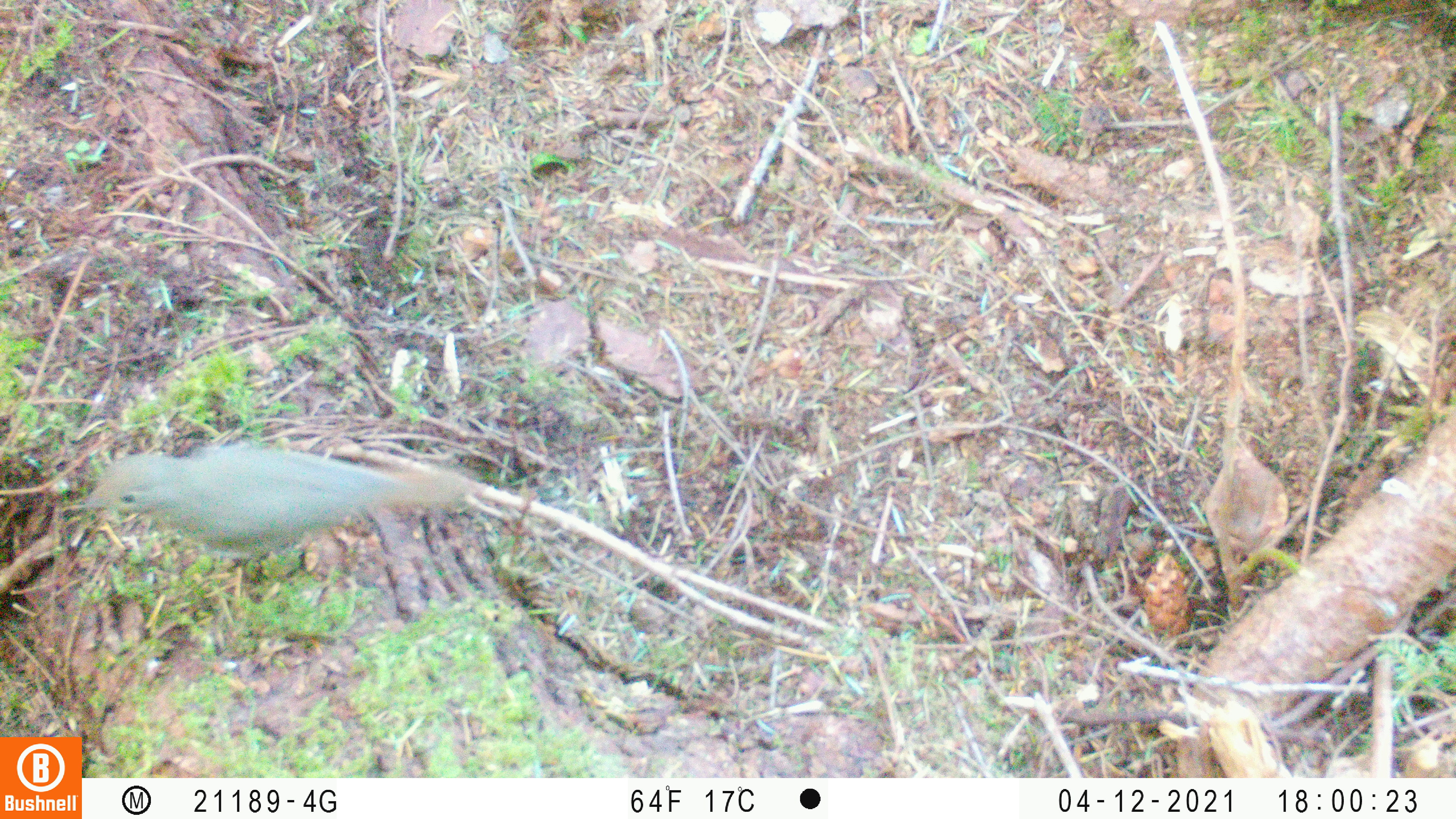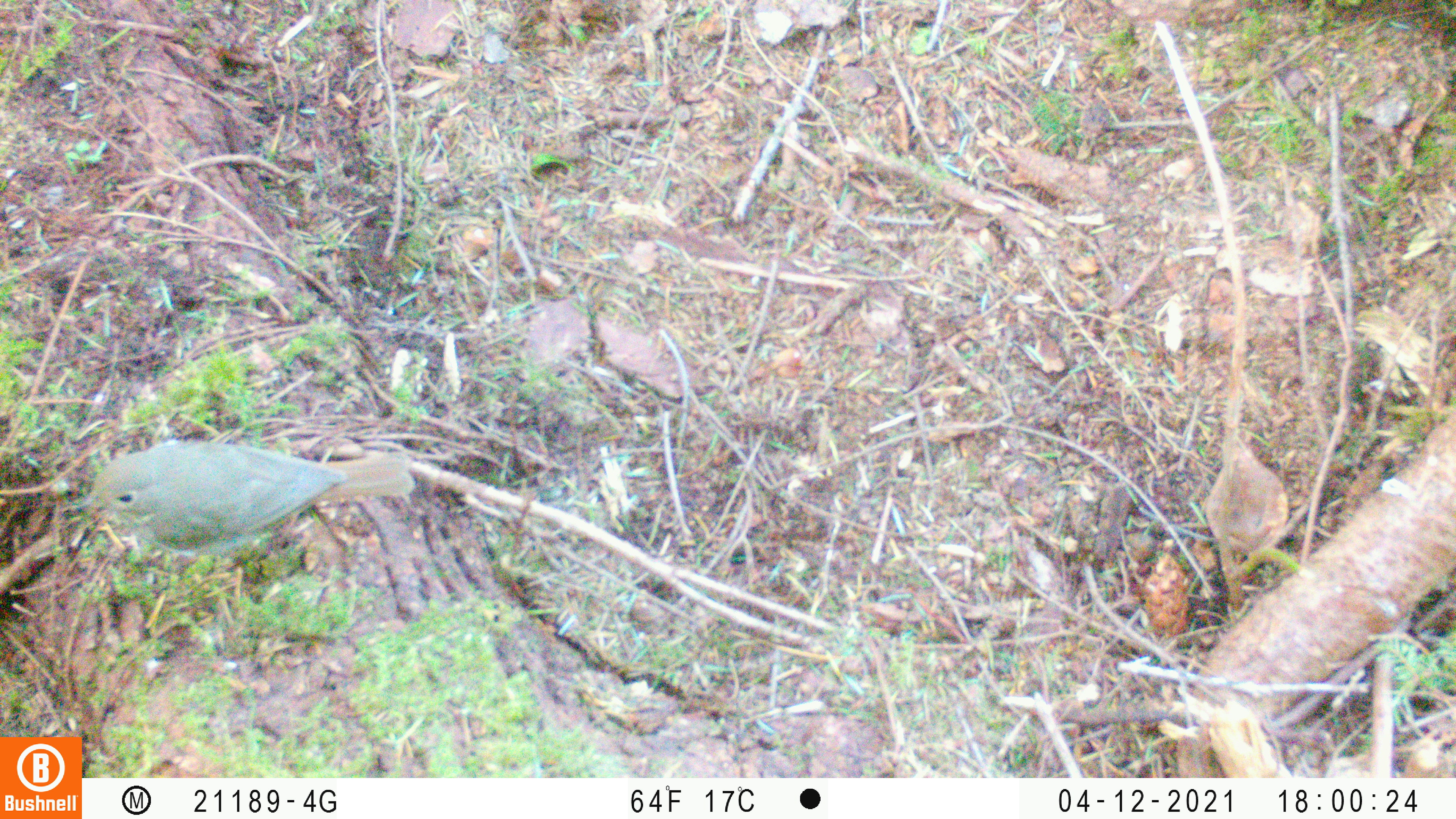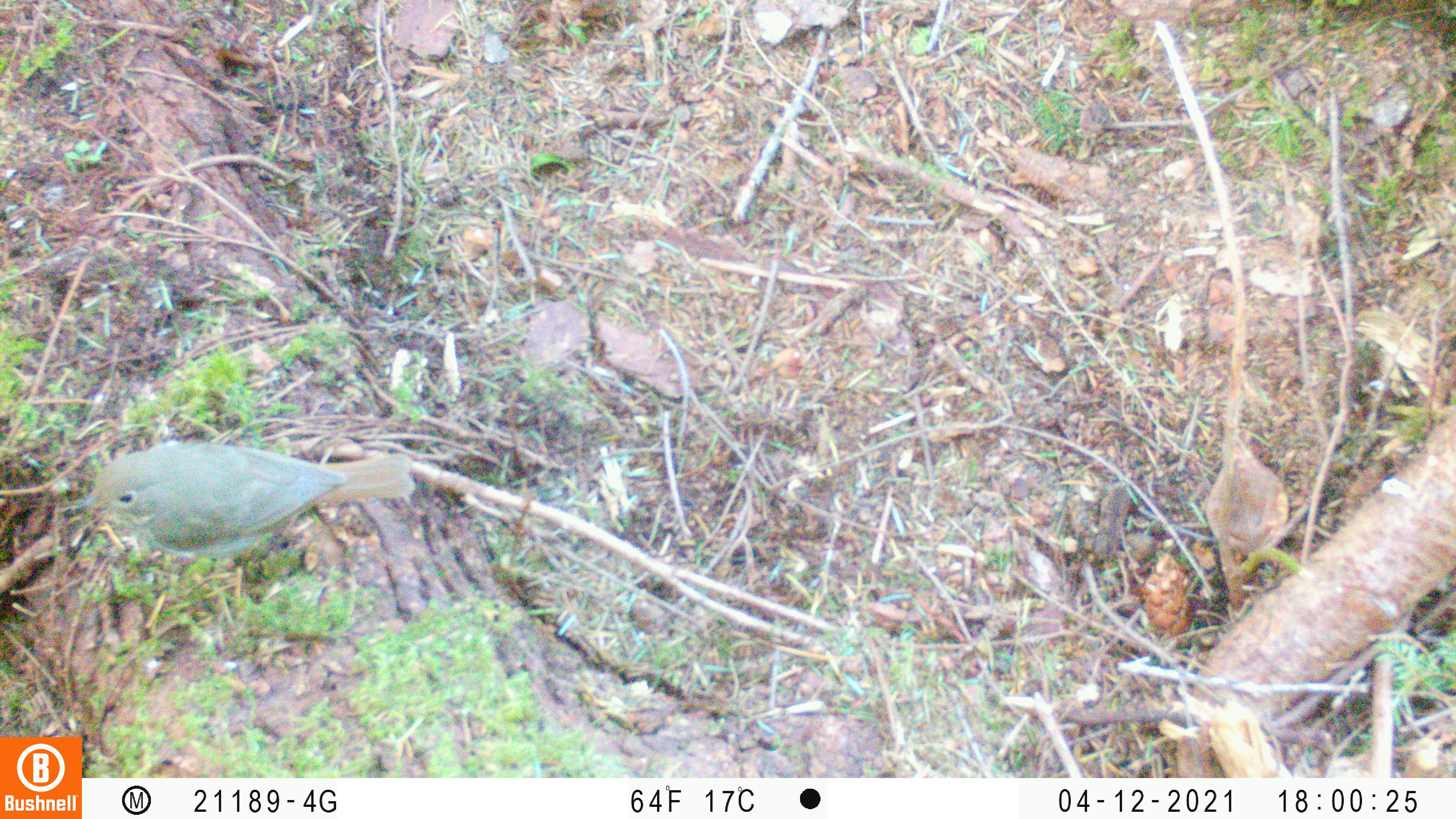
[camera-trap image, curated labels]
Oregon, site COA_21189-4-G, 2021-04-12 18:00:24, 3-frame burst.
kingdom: Animalia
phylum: Chordata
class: Aves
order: Passeriformes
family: Turdidae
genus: Catharus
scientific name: Catharus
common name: brown thrushes and nightingale-thrushes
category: catharus species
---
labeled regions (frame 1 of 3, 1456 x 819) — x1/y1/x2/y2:
catharus species: 58/430/477/615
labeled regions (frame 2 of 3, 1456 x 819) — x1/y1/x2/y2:
catharus species: 63/434/416/603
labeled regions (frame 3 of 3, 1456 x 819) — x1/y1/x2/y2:
catharus species: 60/432/430/615